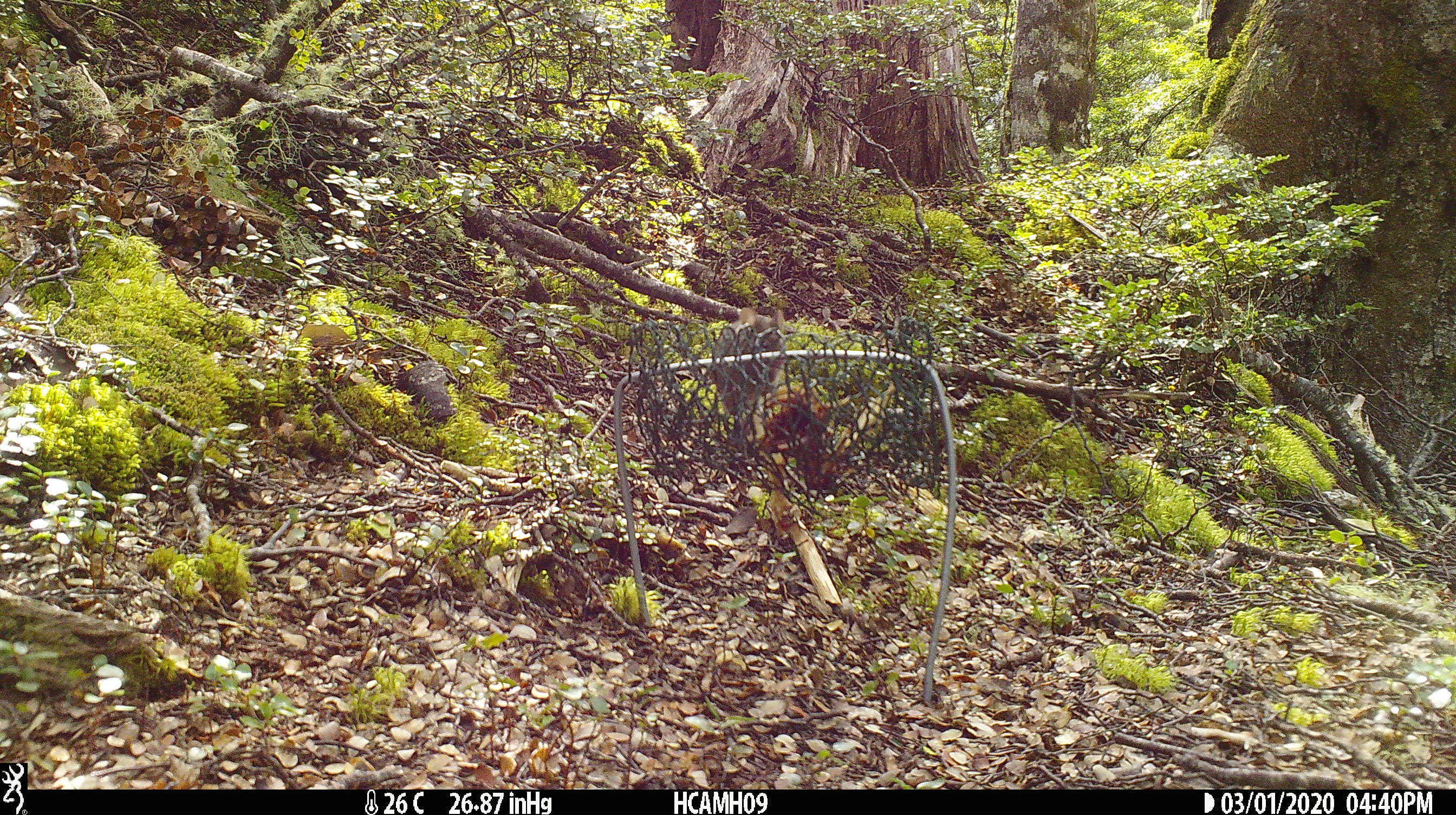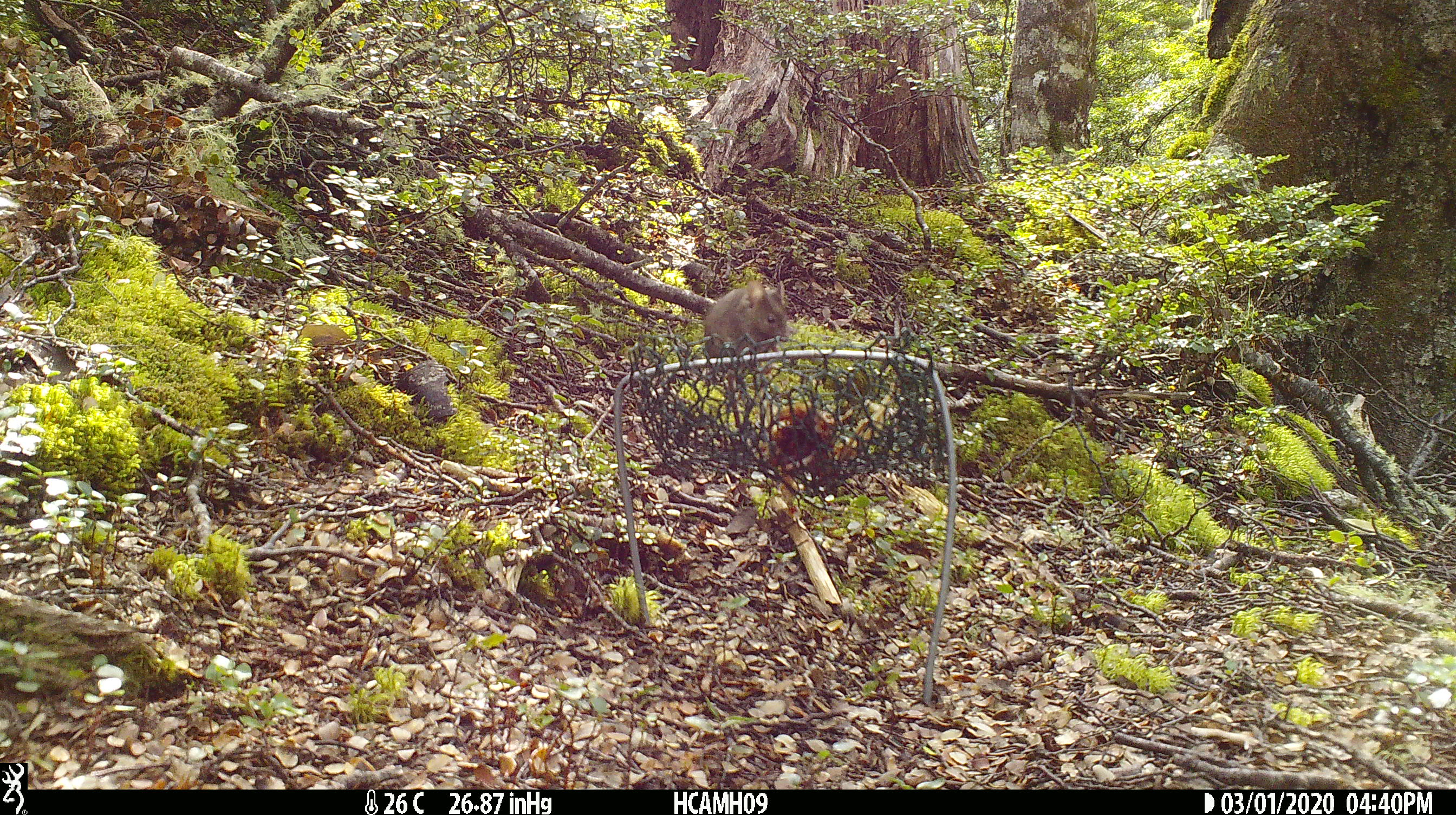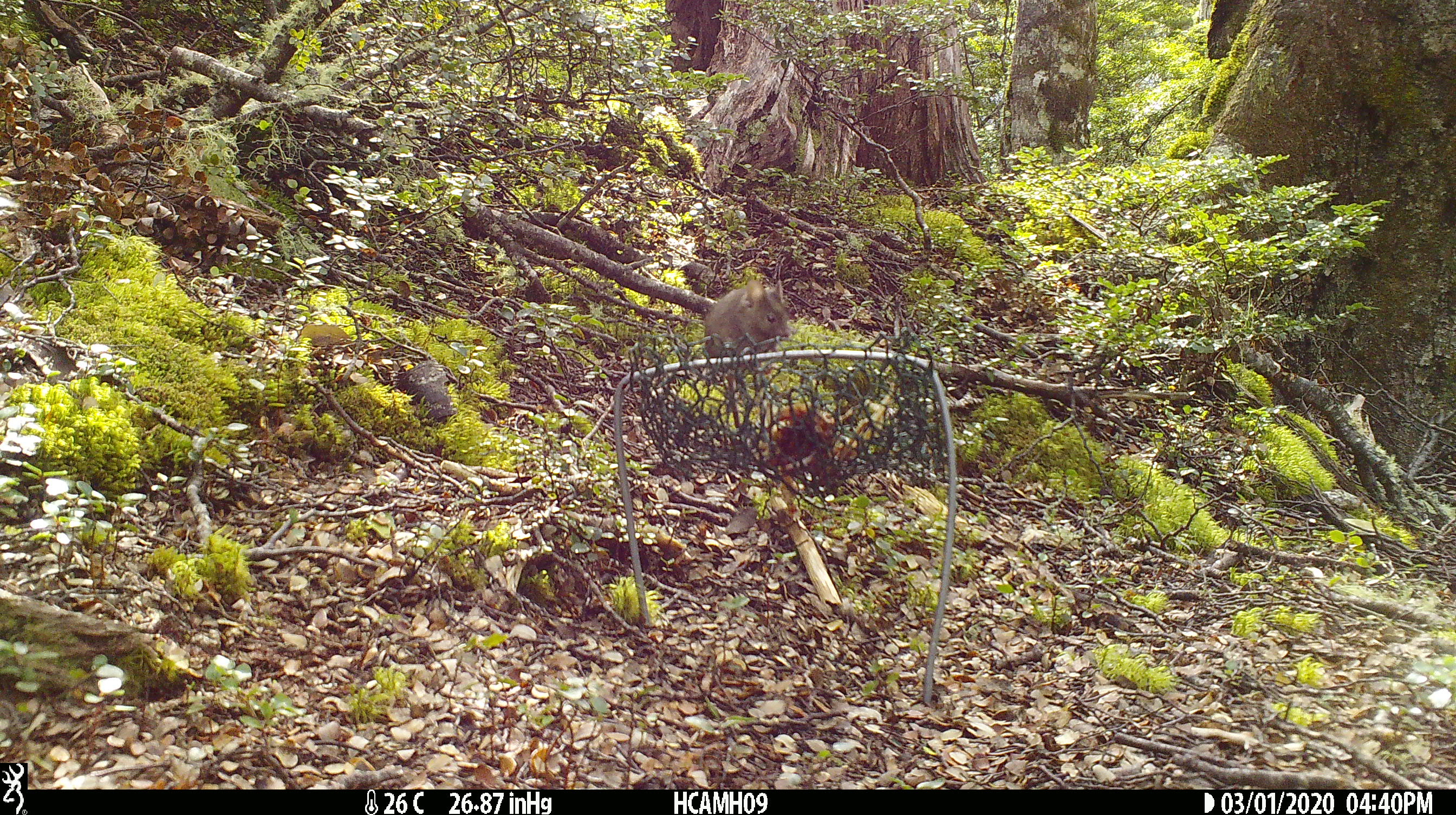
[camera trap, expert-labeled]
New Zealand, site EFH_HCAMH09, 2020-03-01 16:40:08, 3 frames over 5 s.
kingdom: Animalia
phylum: Chordata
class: Mammalia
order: Rodentia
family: Muridae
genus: Mus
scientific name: Mus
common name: mouse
Mouse (Mus).